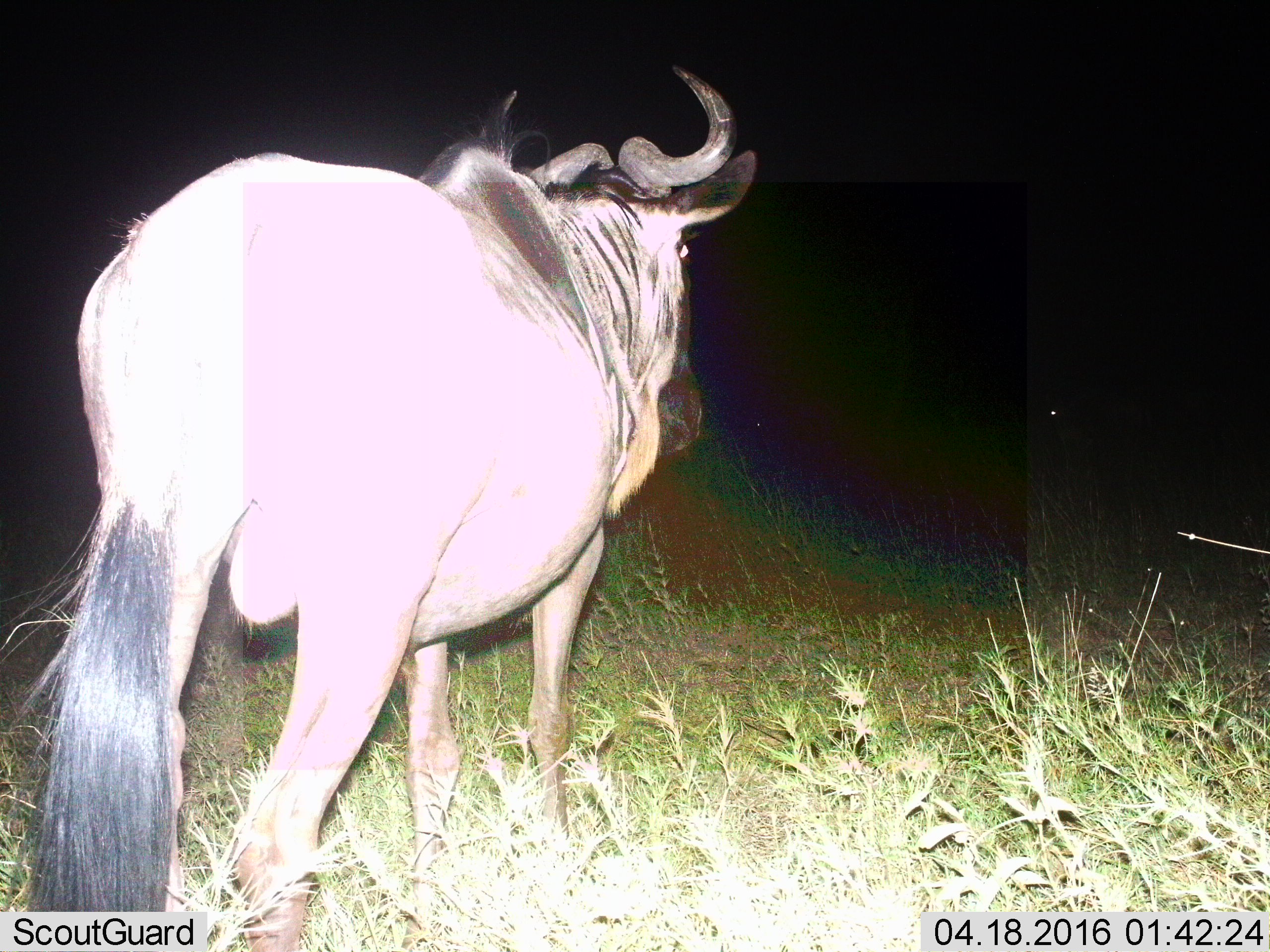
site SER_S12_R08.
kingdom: Animalia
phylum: Chordata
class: Mammalia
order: Artiodactyla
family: Bovidae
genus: Connochaetes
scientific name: Connochaetes taurinus taurinus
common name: blue wildebeest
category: wildebeestblue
Wildebeestblue (blue wildebeest) (Connochaetes taurinus taurinus), count 2. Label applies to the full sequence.